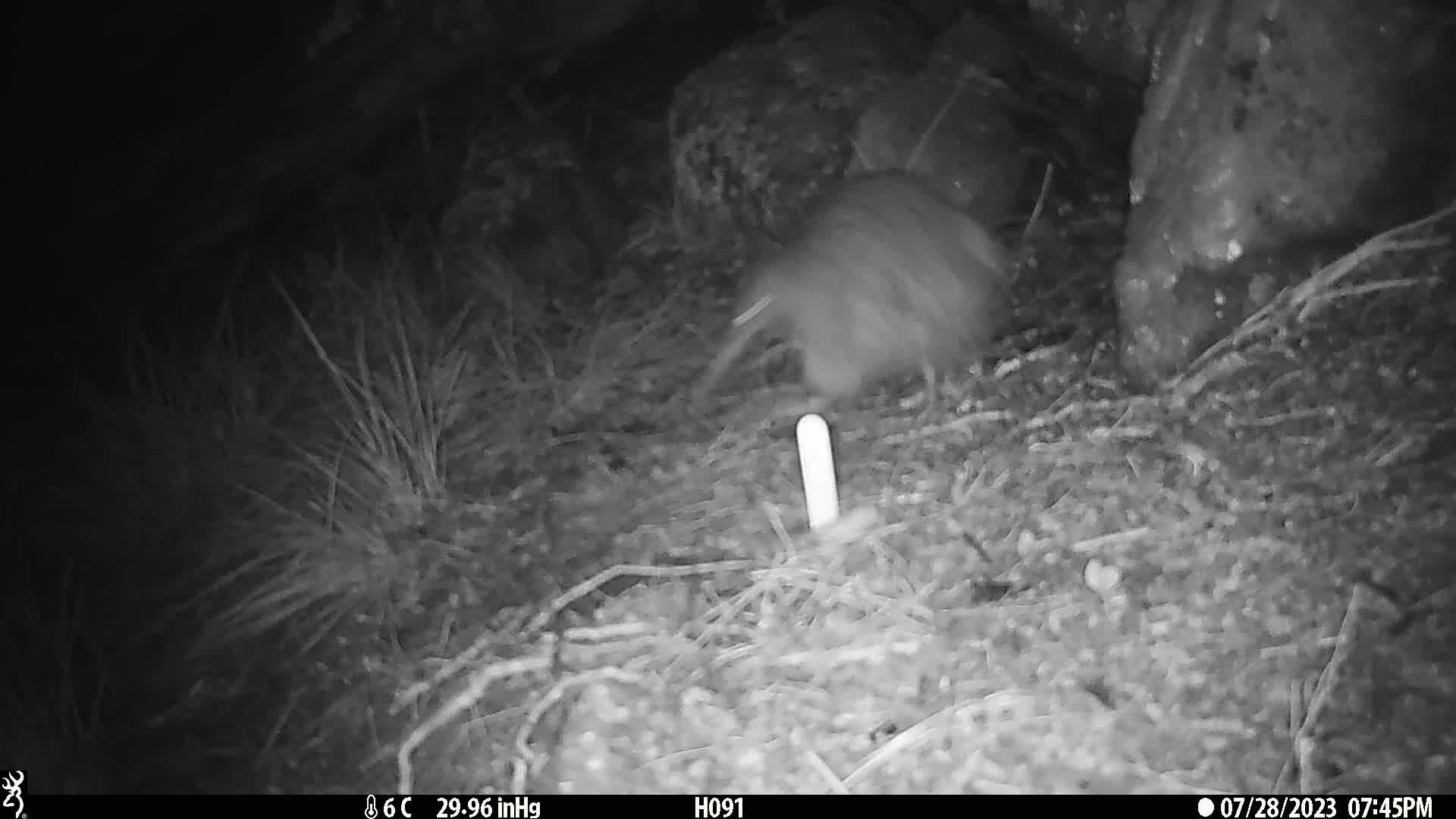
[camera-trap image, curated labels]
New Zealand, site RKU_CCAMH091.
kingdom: Animalia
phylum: Chordata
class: Aves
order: Apterygiformes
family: Apterygidae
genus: Apteryx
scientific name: Apteryx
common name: kiwi